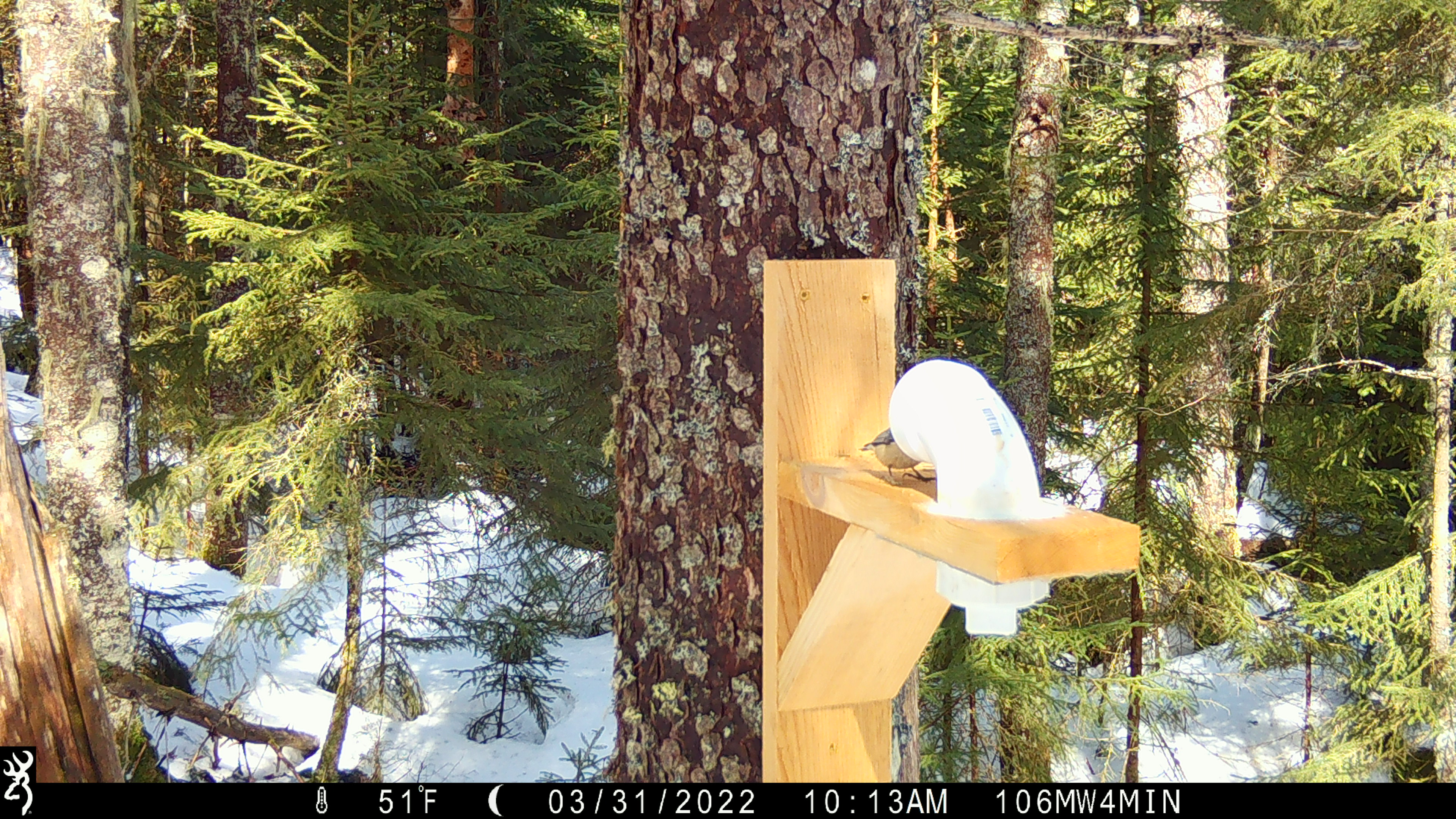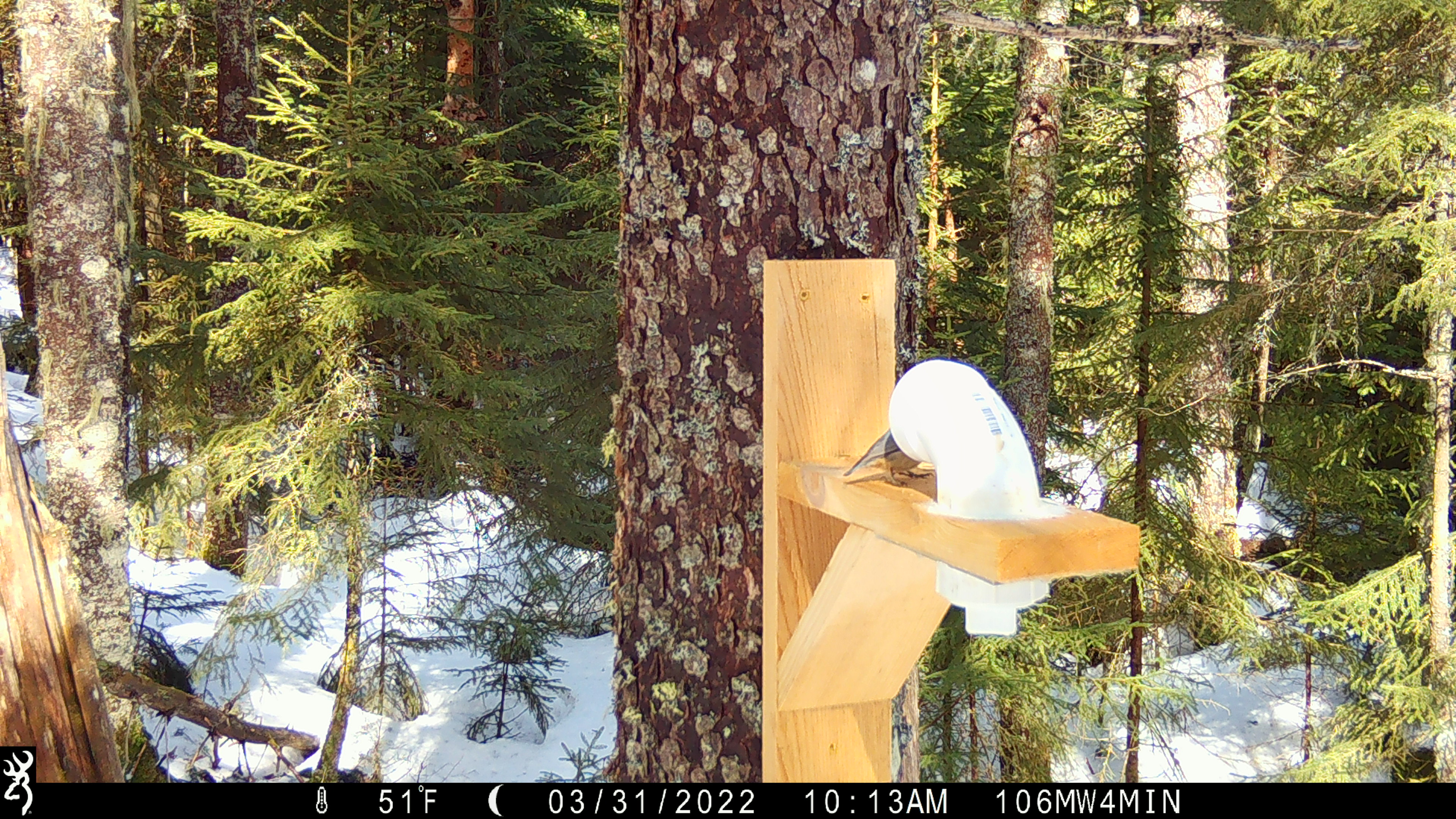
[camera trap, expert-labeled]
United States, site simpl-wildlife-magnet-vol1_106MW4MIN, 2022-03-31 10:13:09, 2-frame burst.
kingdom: Animalia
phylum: Chordata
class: Aves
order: Passeriformes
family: Sittidae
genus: Sitta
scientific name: Sitta canadensis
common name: red-breasted nuthatch